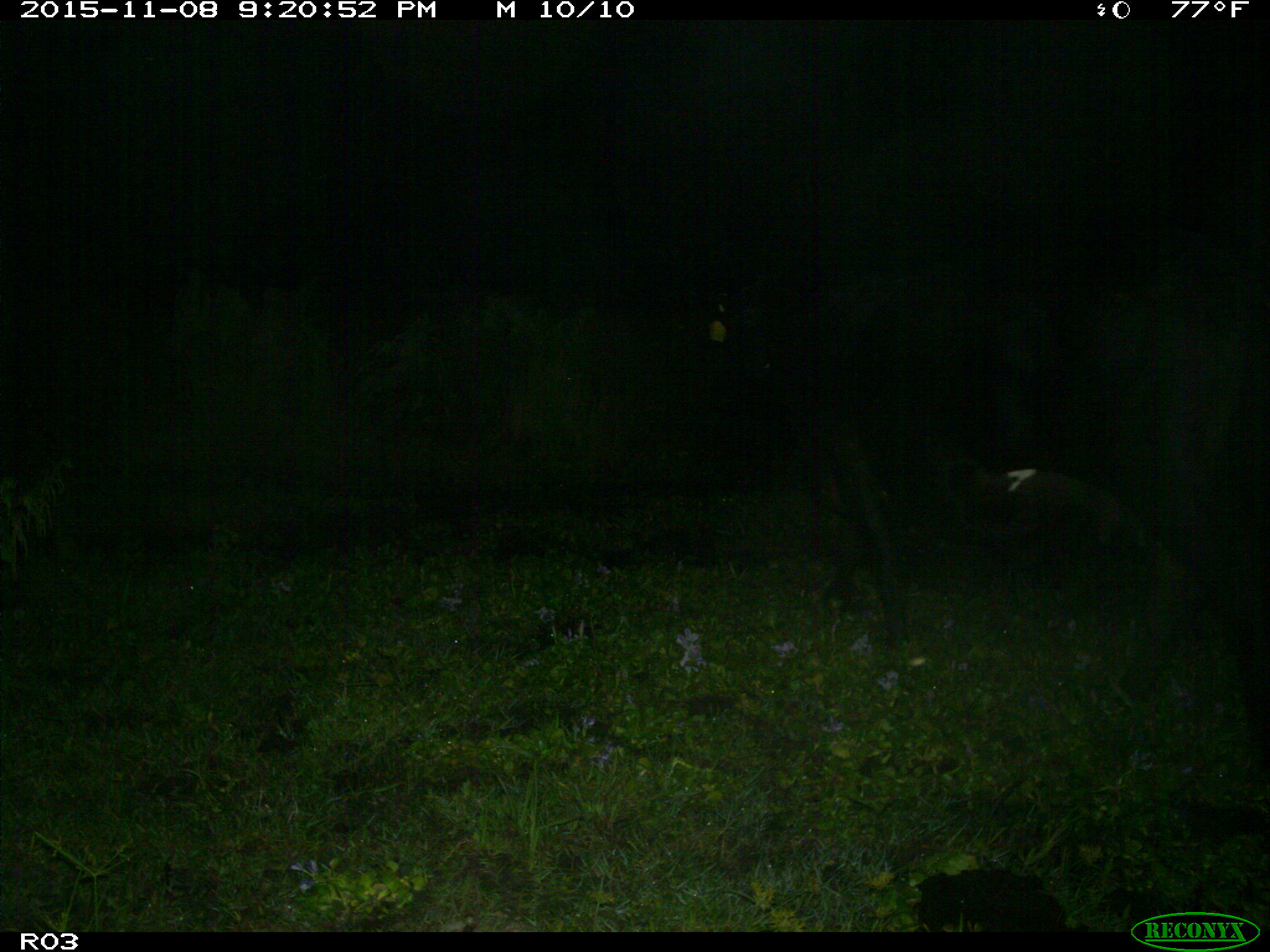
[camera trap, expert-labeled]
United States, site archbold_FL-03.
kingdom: Animalia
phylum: Chordata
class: Mammalia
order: Artiodactyla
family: Bovidae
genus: Bos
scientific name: Bos taurus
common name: domestic cow